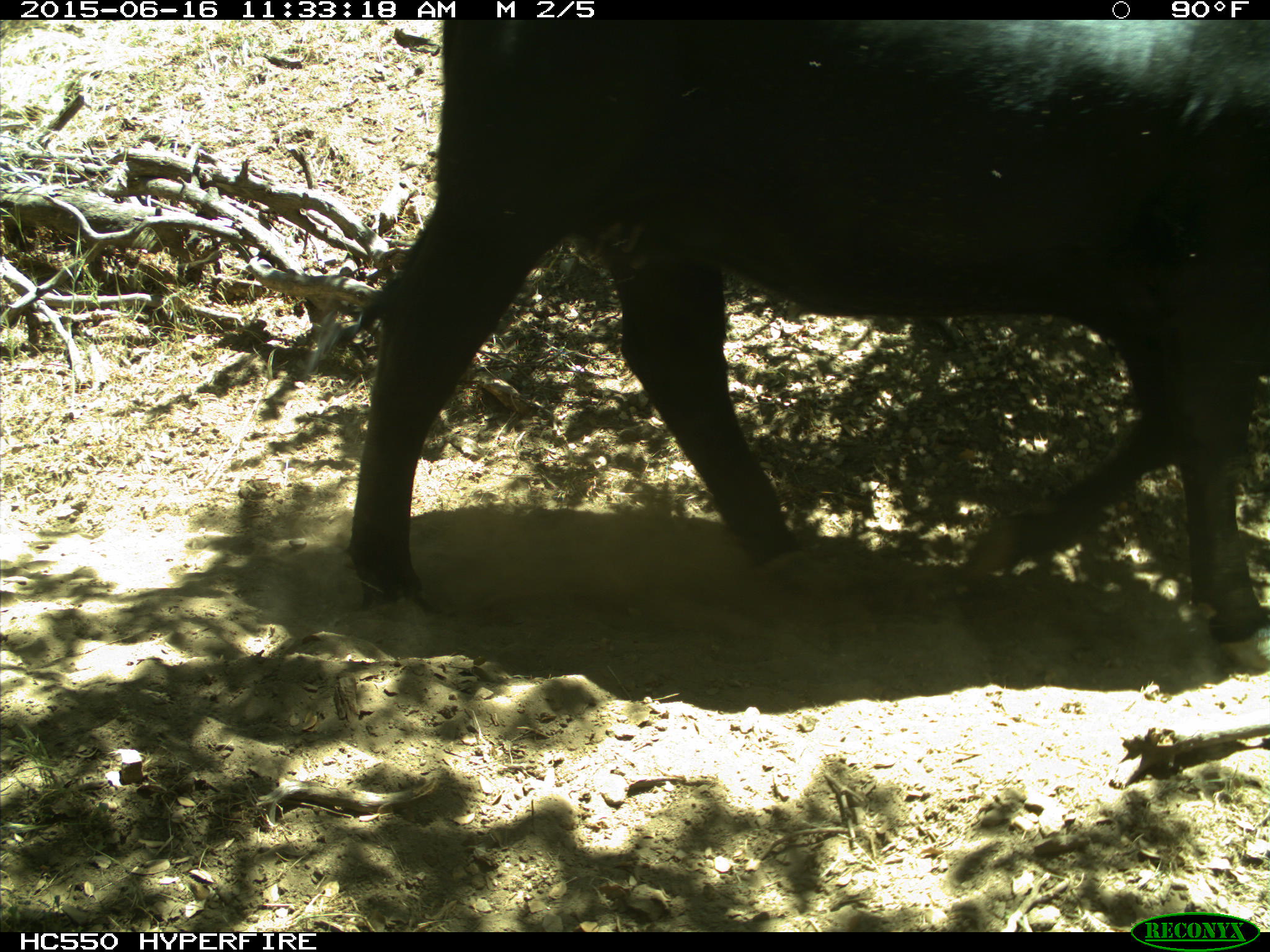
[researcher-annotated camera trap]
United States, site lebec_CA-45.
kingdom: Animalia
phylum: Chordata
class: Mammalia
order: Artiodactyla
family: Bovidae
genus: Bos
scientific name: Bos taurus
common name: domestic cow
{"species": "Bos taurus (domestic cow)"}